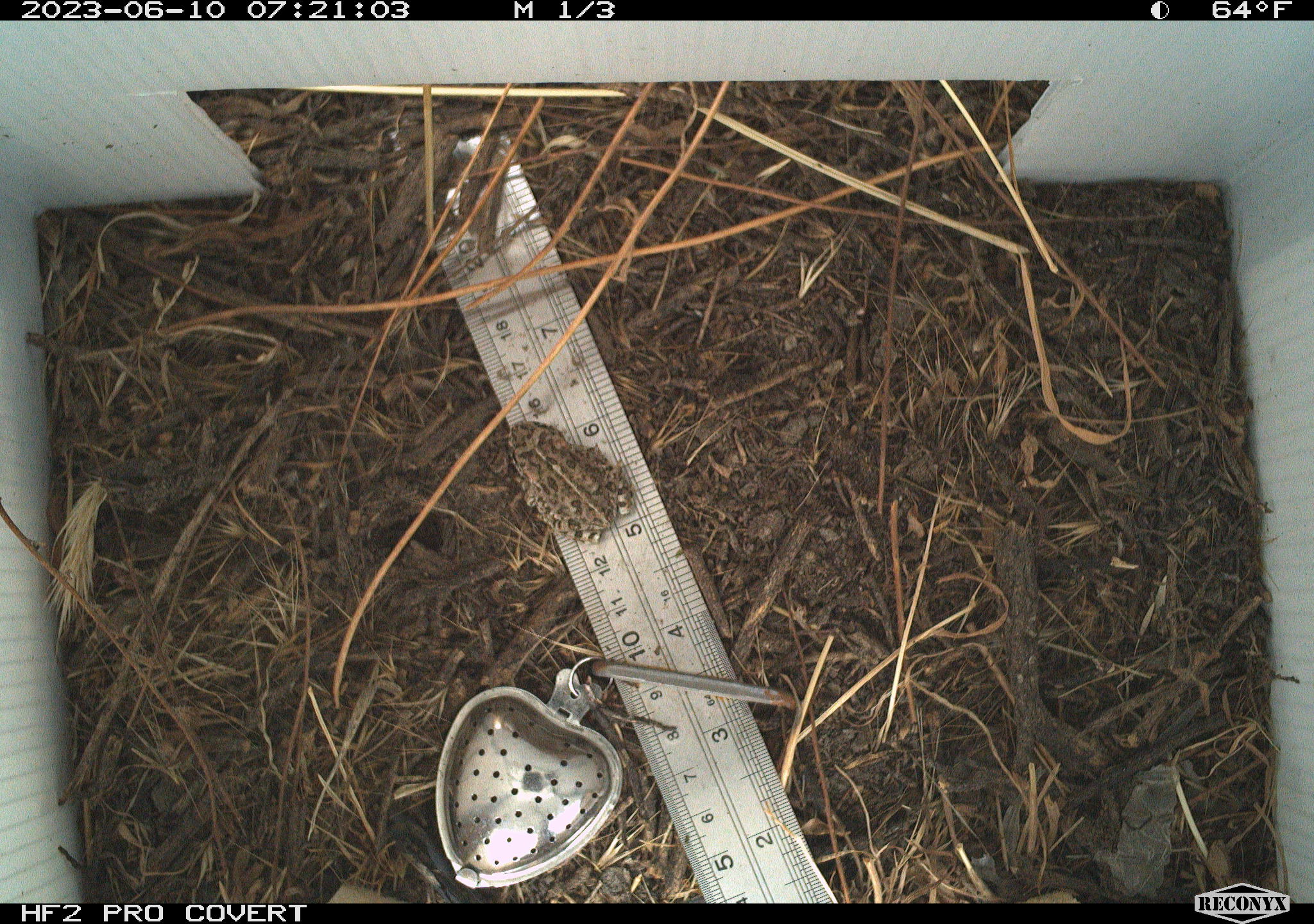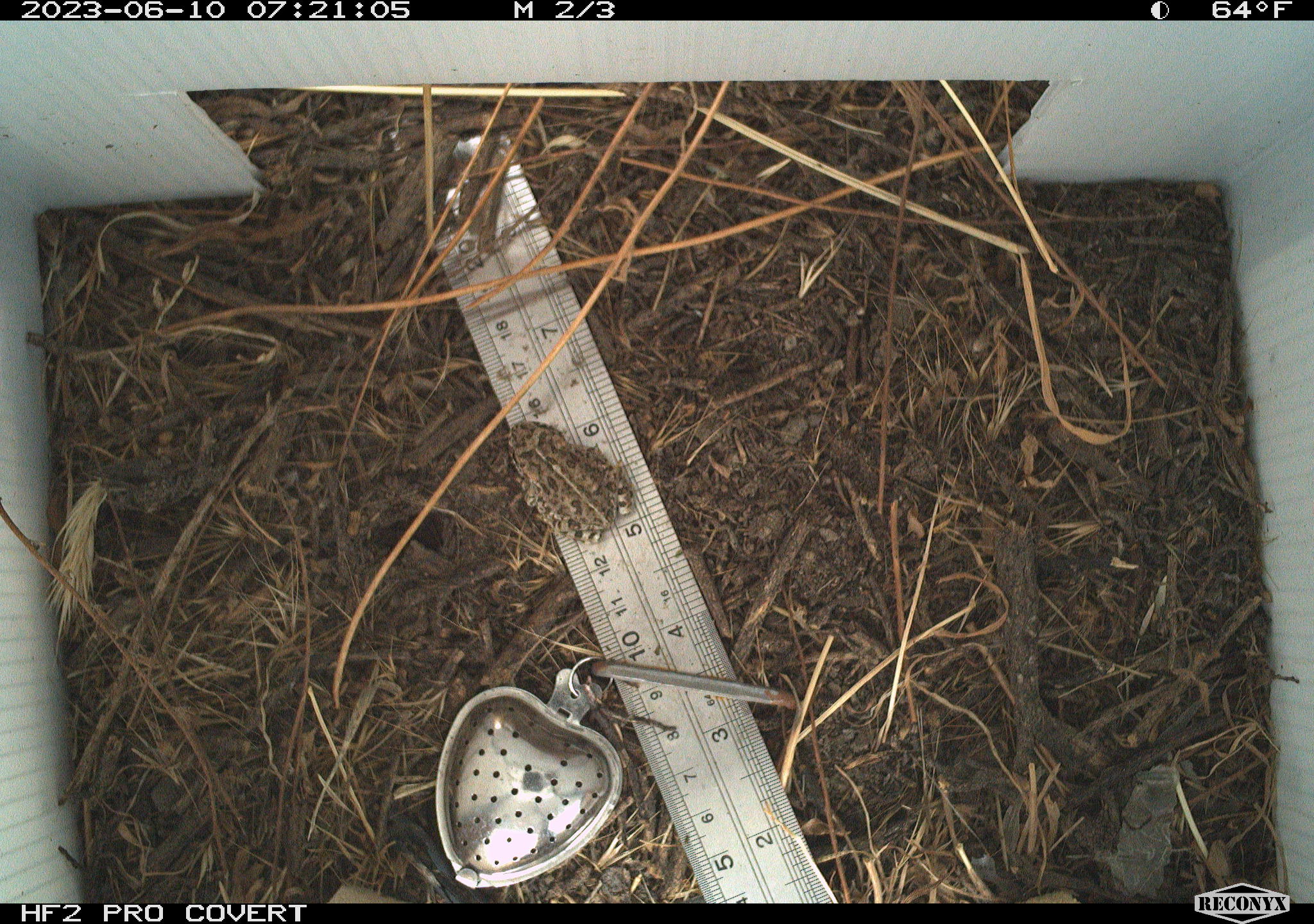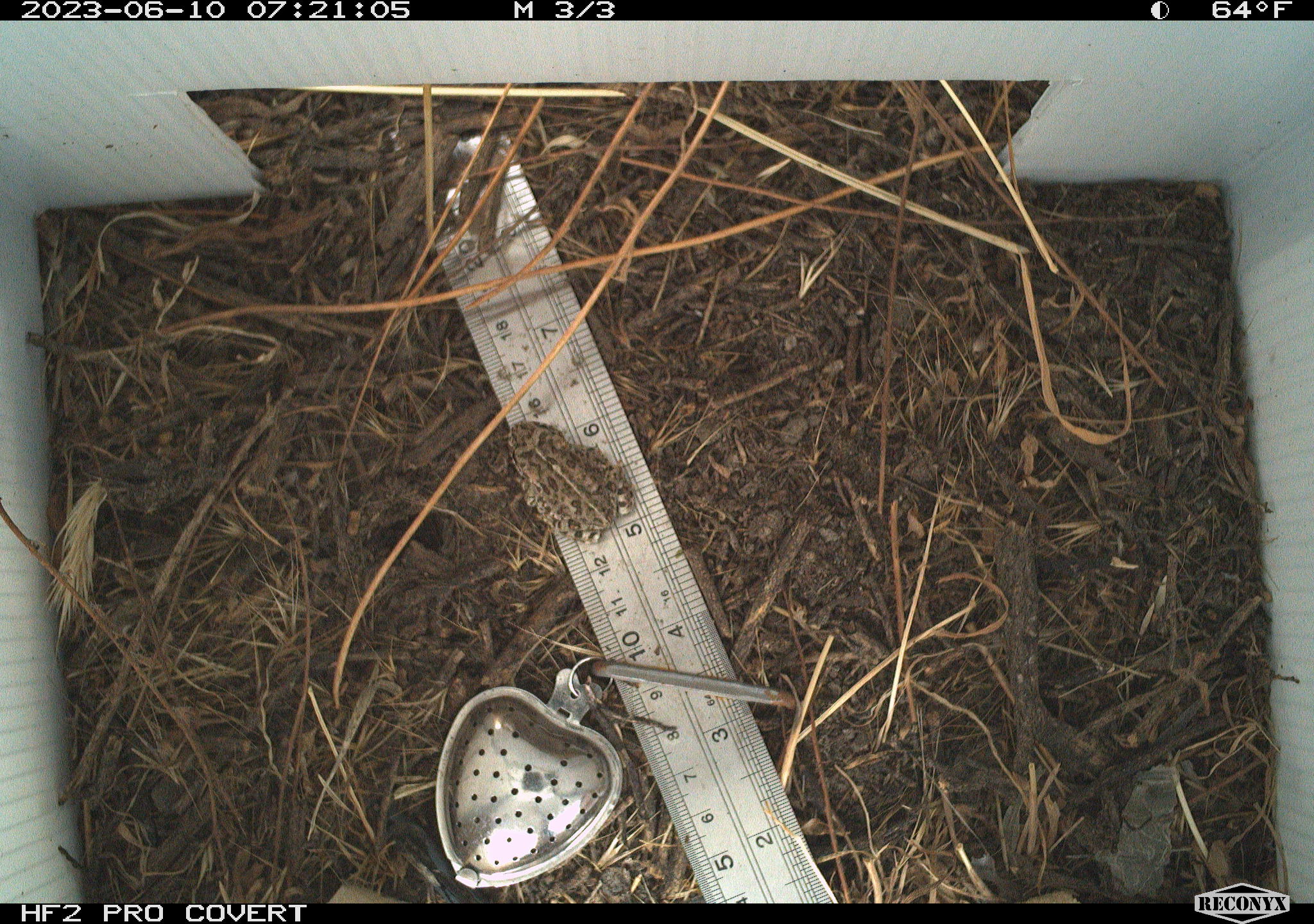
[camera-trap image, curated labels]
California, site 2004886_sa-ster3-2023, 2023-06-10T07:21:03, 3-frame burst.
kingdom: Animalia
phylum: Chordata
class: Amphibia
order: Anura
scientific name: Anura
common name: frogs